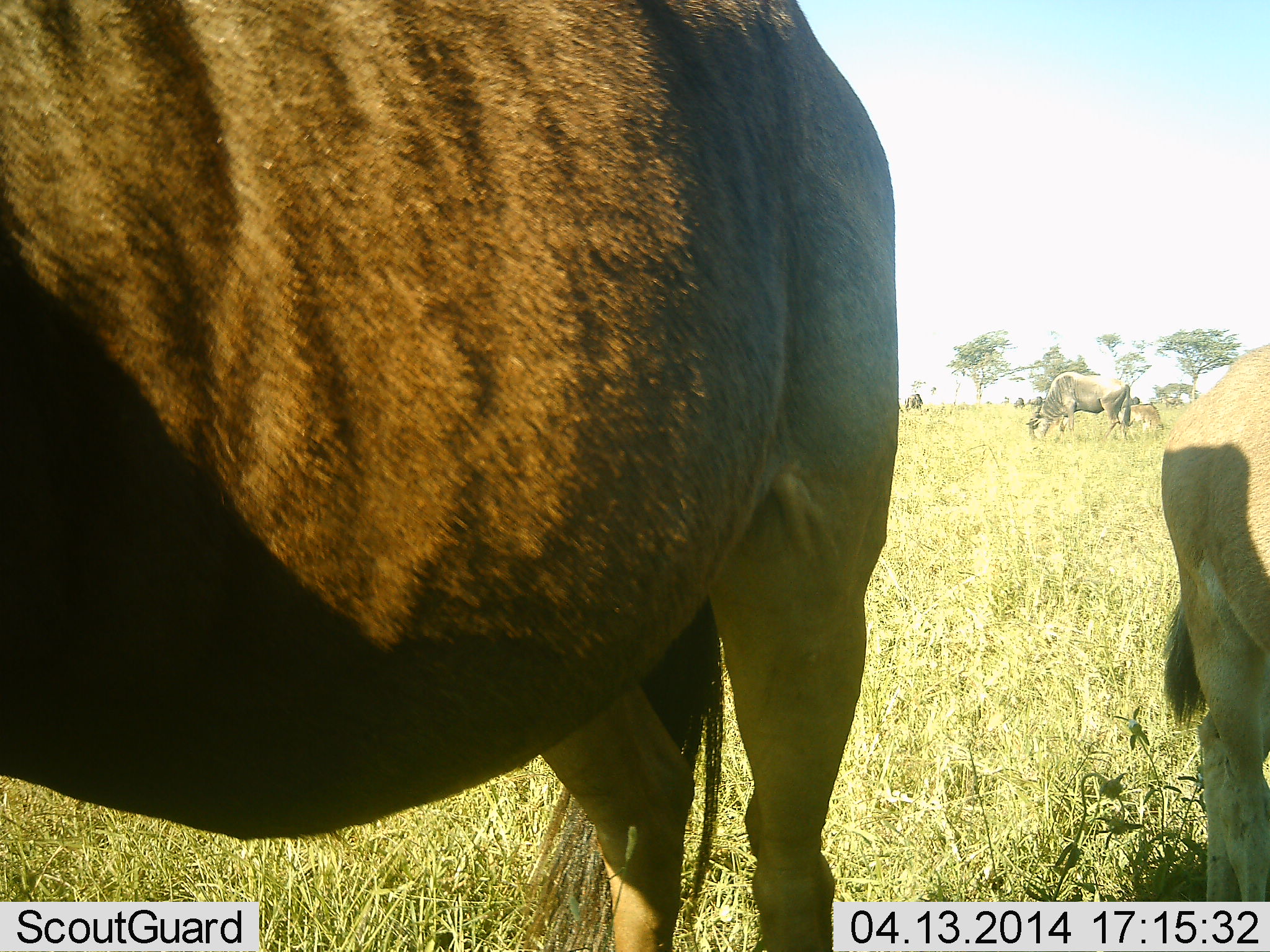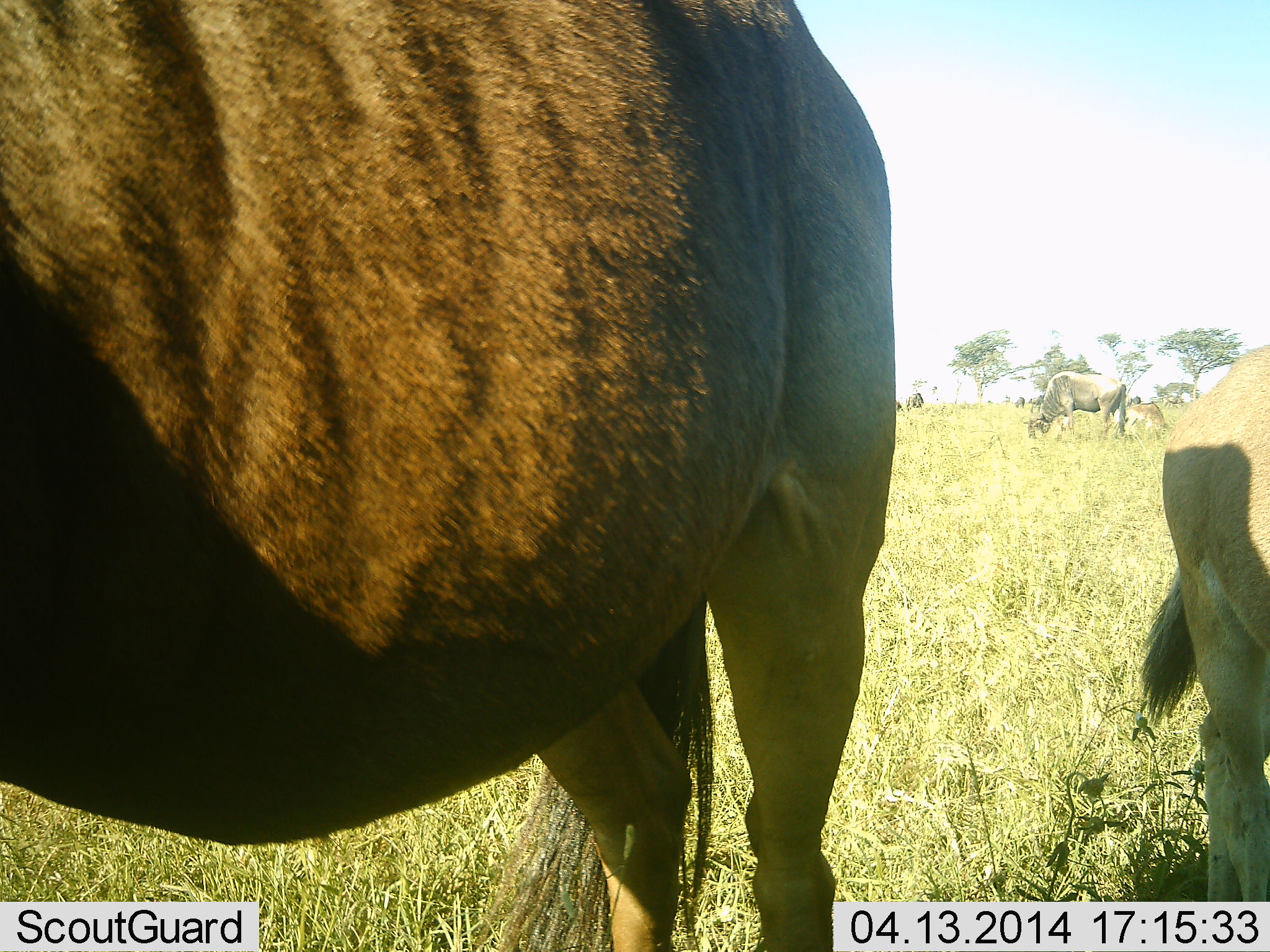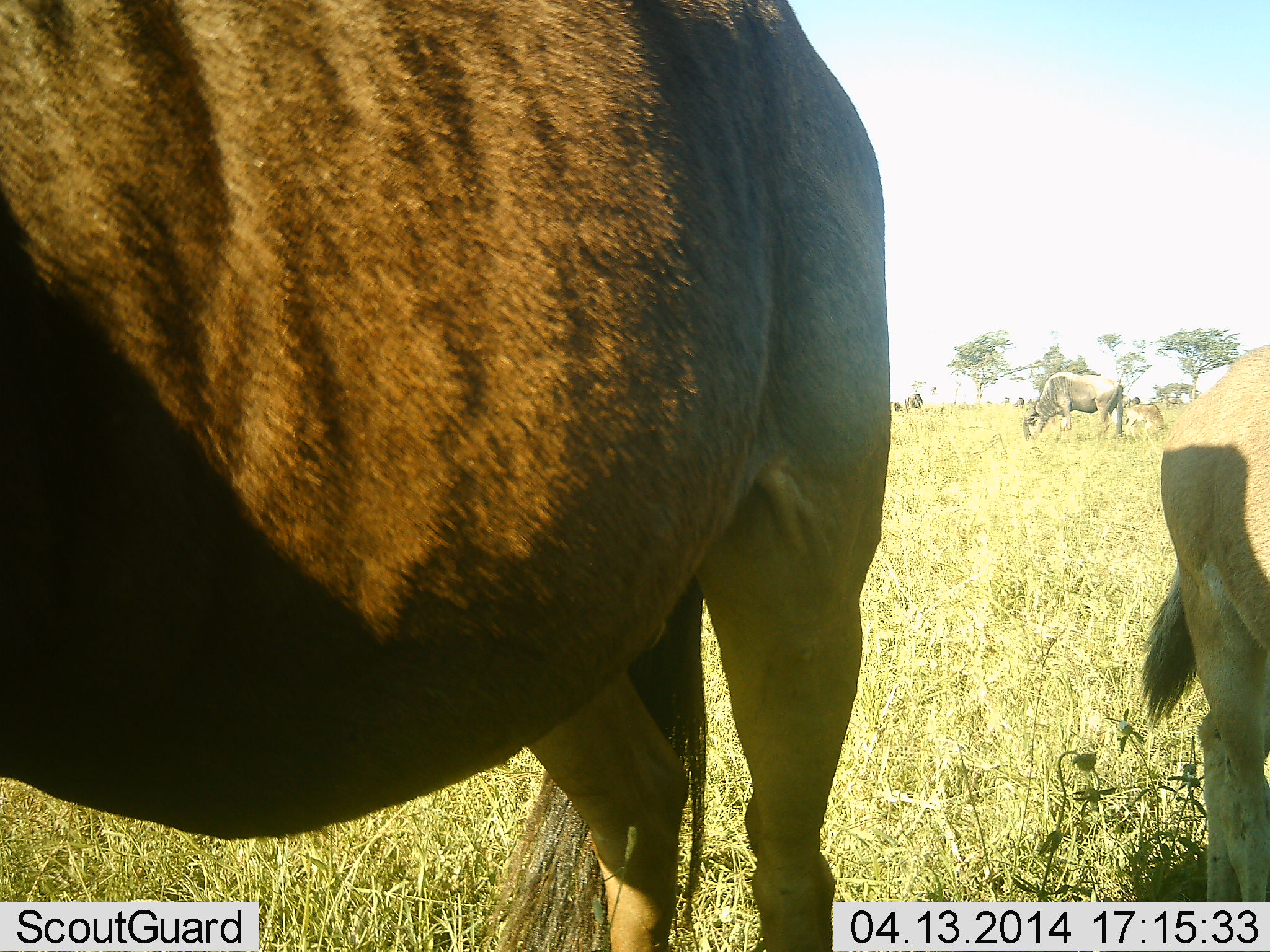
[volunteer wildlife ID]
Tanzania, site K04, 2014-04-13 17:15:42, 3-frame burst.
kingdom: Animalia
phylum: Chordata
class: Mammalia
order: Artiodactyla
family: Bovidae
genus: Connochaetes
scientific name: Connochaetes taurinus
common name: blue wildebeest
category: wildebeest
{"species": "wildebeest (blue wildebeest) (Connochaetes taurinus)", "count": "6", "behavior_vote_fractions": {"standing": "82%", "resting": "0%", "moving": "0%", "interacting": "0%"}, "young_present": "73%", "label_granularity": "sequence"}